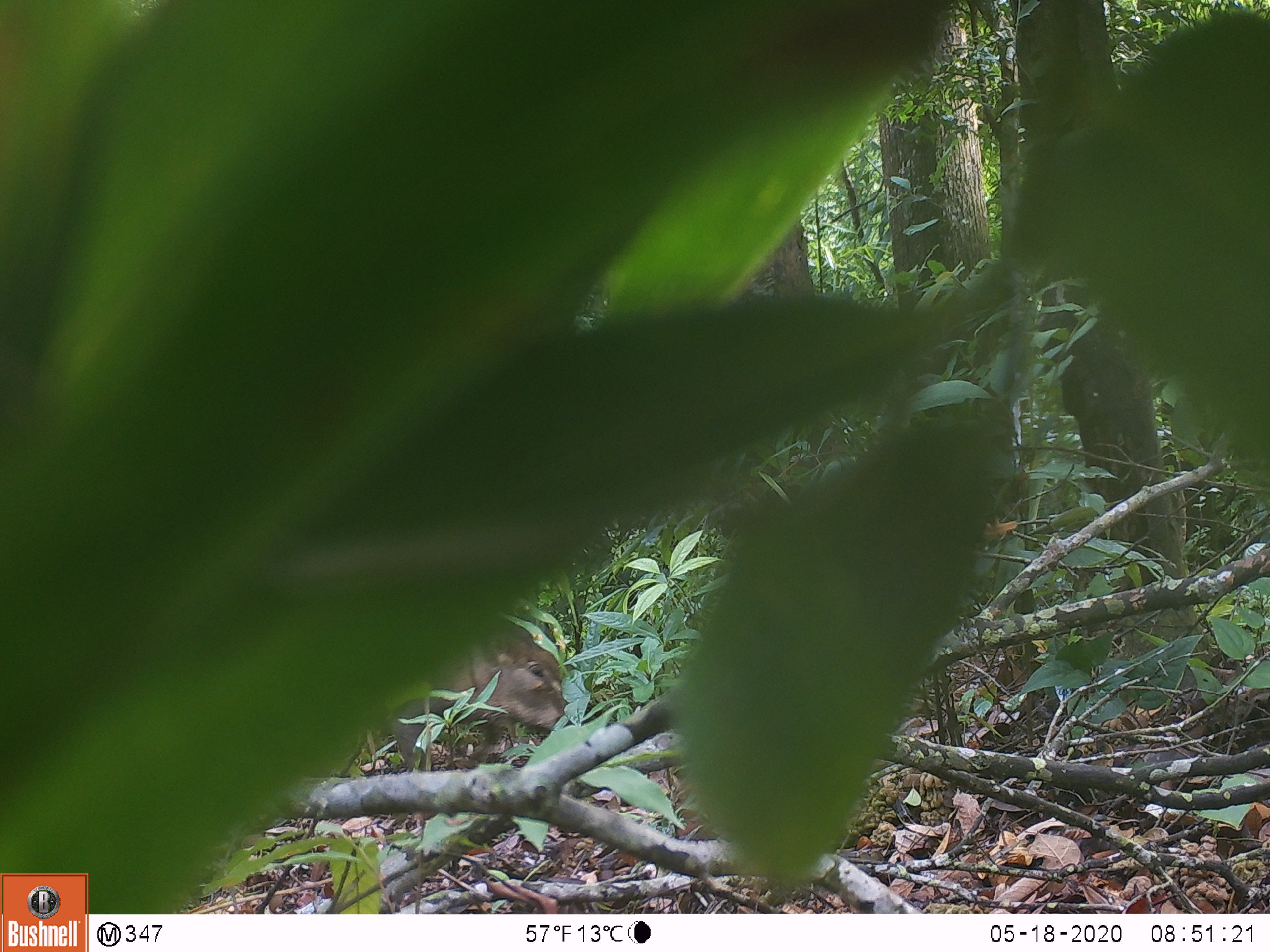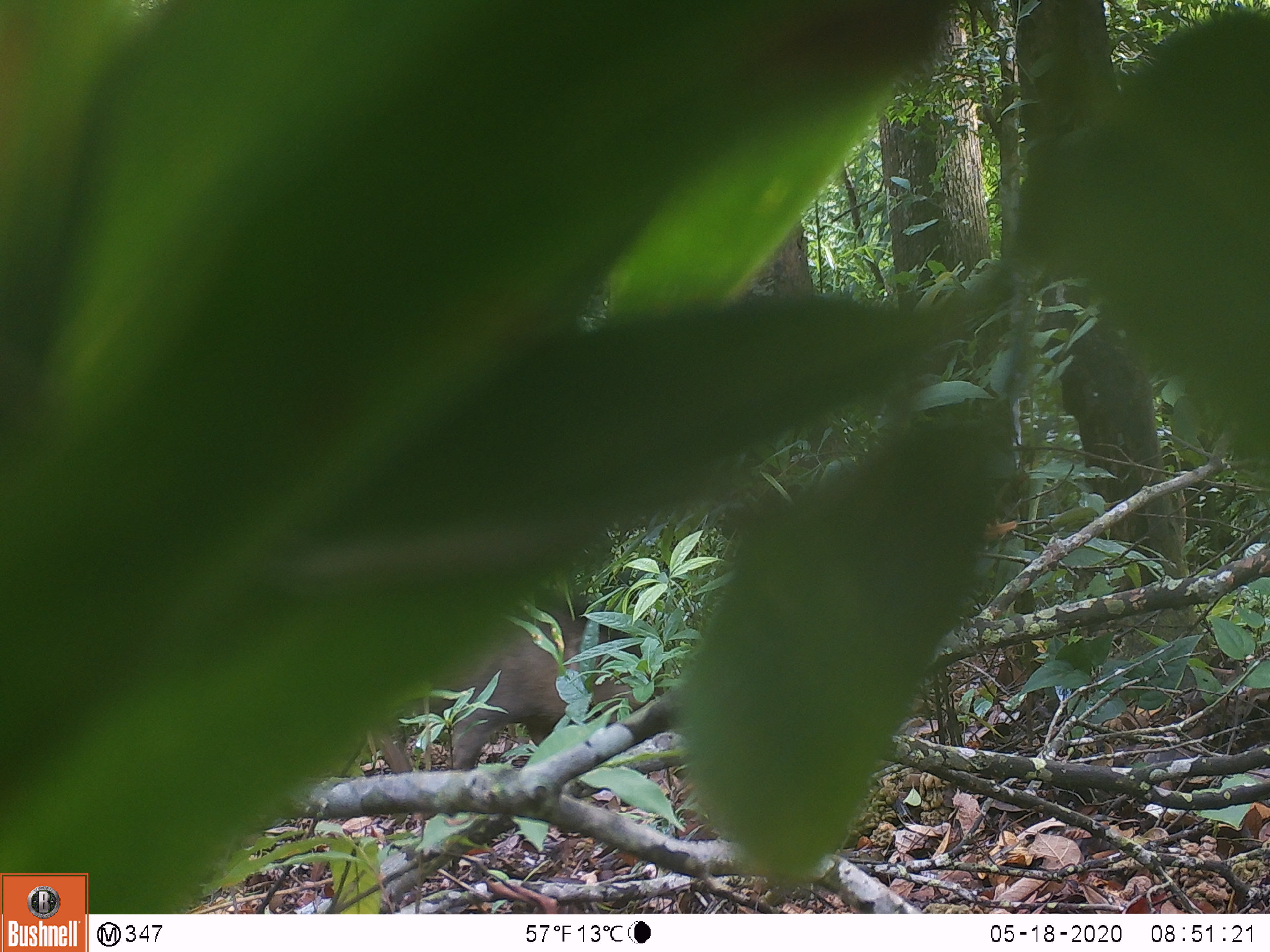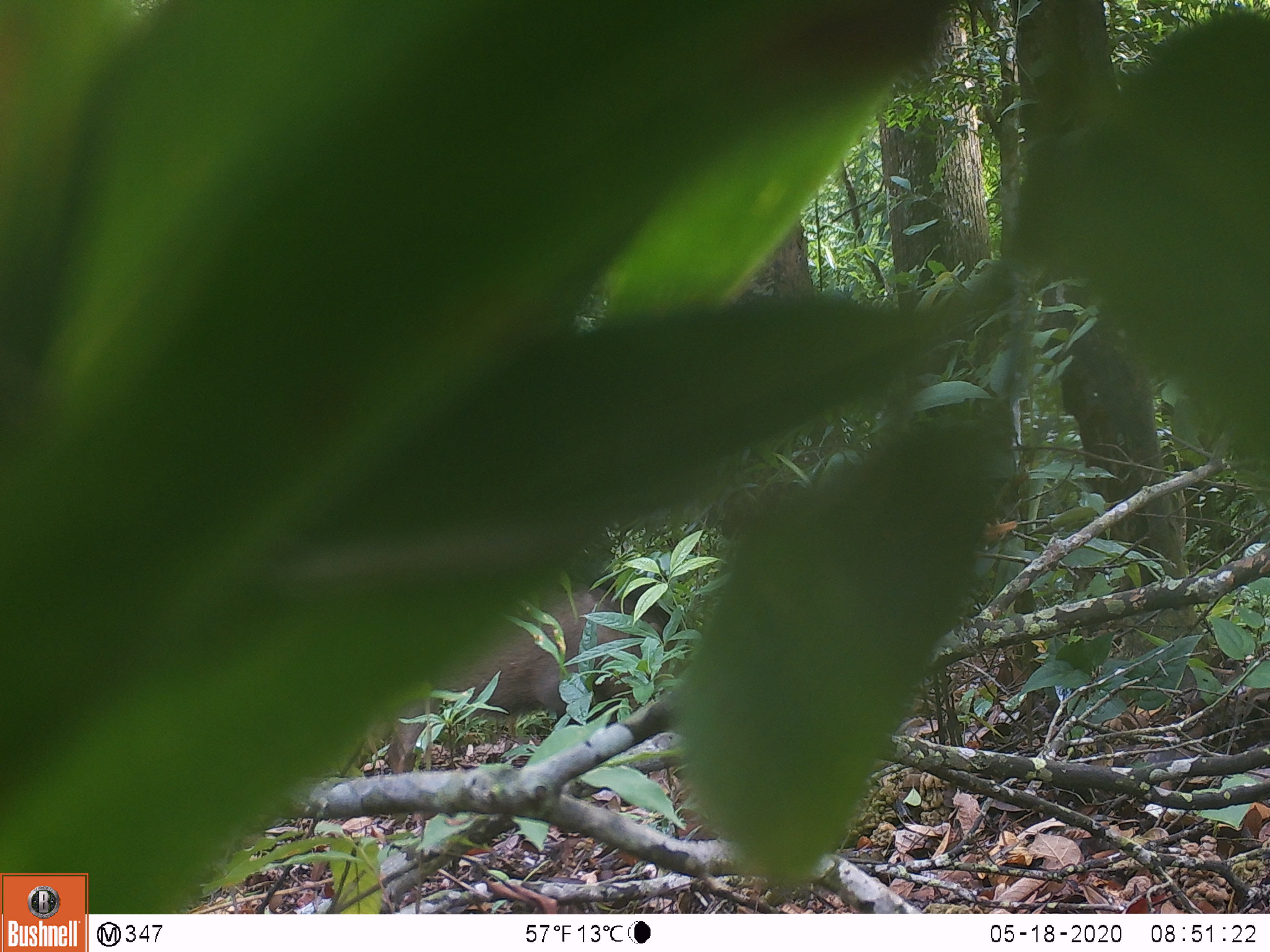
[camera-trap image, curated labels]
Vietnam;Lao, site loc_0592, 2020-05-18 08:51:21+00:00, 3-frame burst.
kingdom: Animalia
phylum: Chordata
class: Mammalia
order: Artiodactyla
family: Suidae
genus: Sus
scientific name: Sus scrofa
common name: eurasian wild pig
Eurasian wild pig (Sus scrofa). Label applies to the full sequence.